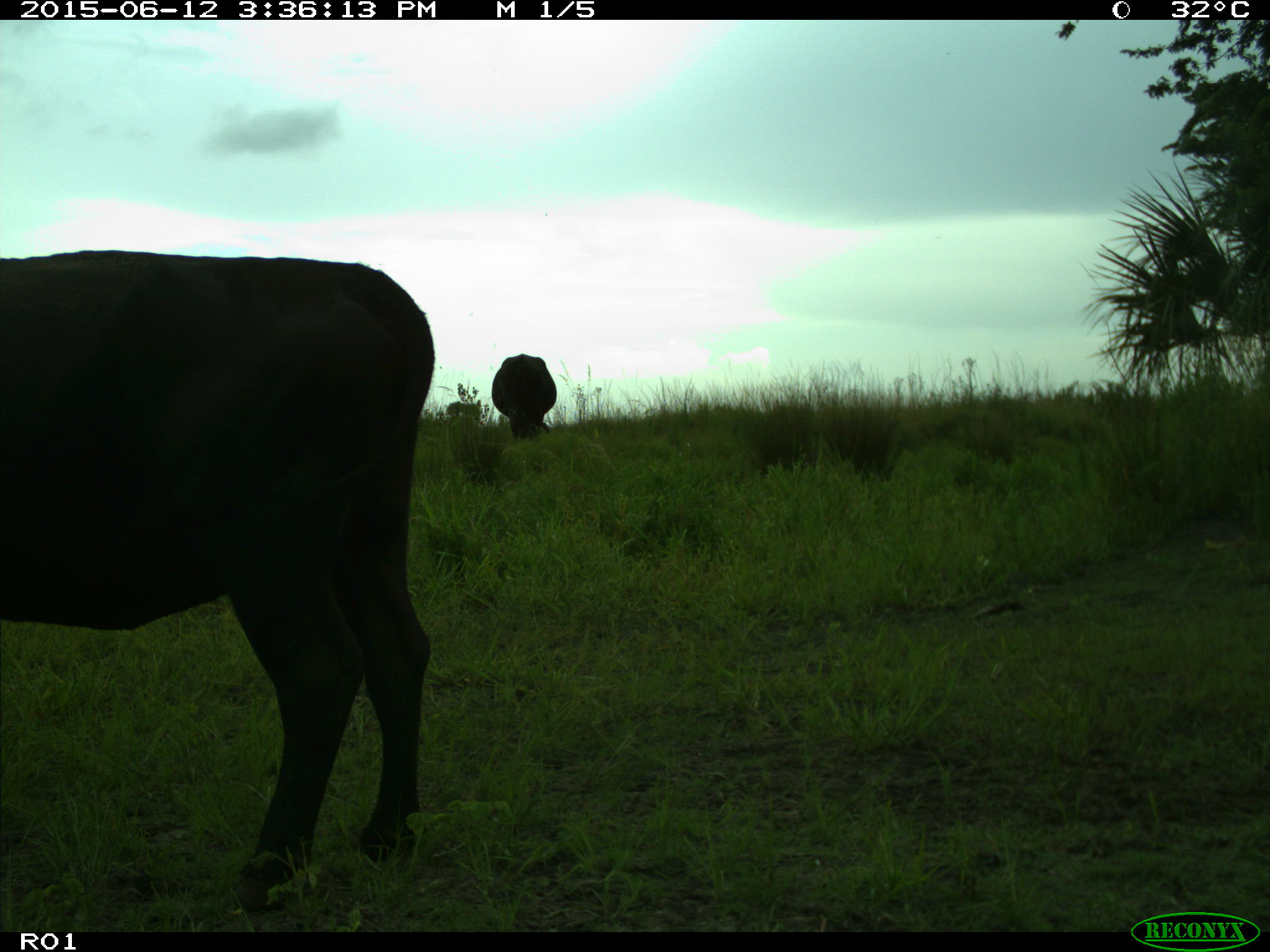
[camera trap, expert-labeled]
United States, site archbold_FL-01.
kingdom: Animalia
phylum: Chordata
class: Mammalia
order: Artiodactyla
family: Bovidae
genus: Bos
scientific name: Bos taurus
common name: domestic cow